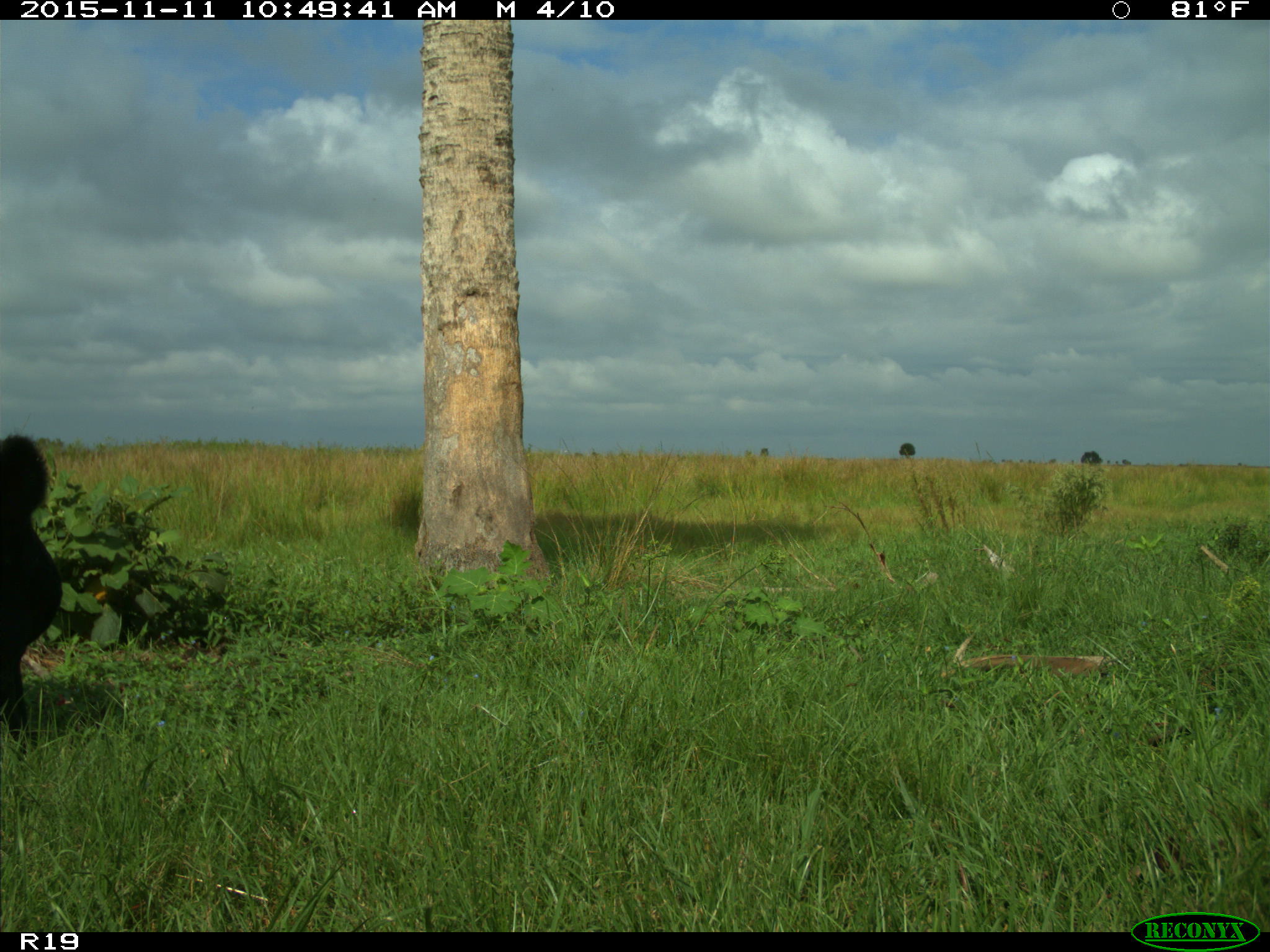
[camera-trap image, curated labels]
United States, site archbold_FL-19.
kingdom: Animalia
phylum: Chordata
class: Mammalia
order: Artiodactyla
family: Bovidae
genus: Bos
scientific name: Bos taurus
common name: domestic cow